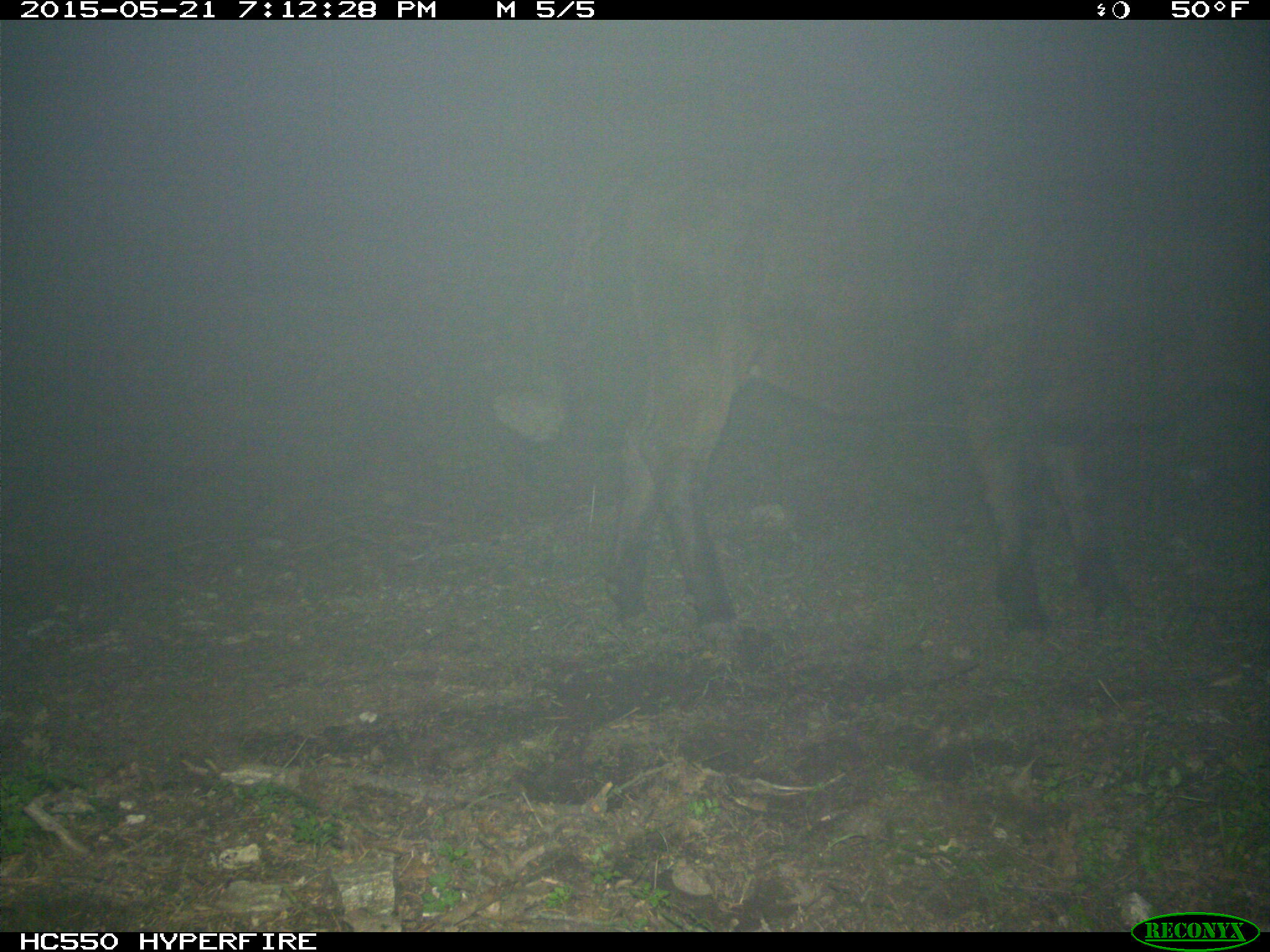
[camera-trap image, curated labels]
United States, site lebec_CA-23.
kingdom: Animalia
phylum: Chordata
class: Mammalia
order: Artiodactyla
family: Bovidae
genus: Bos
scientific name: Bos taurus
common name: domestic cow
Bos taurus (domestic cow).